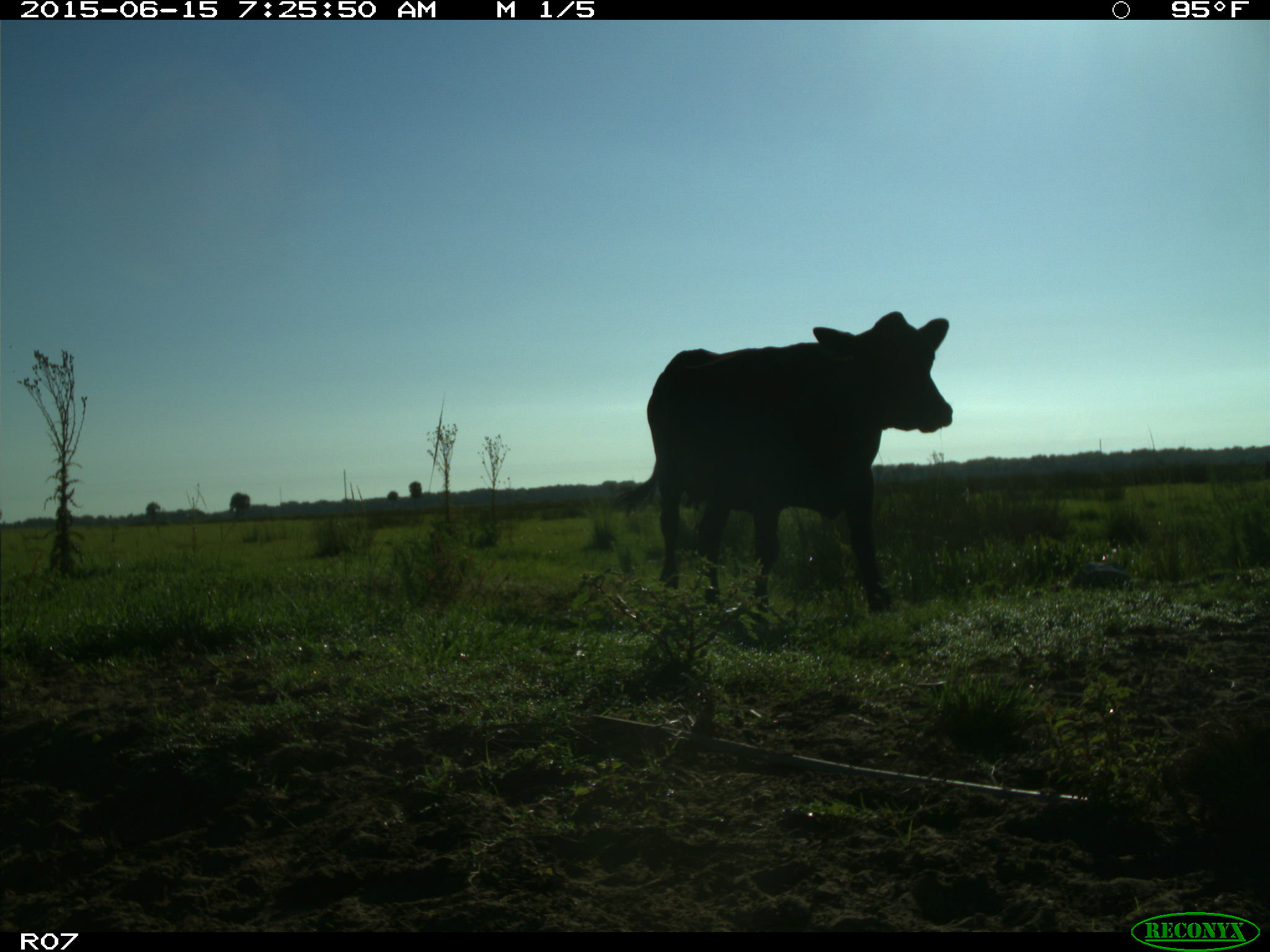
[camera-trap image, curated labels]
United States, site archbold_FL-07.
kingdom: Animalia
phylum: Chordata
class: Mammalia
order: Artiodactyla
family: Bovidae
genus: Bos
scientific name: Bos taurus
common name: domestic cow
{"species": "Bos taurus (domestic cow)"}